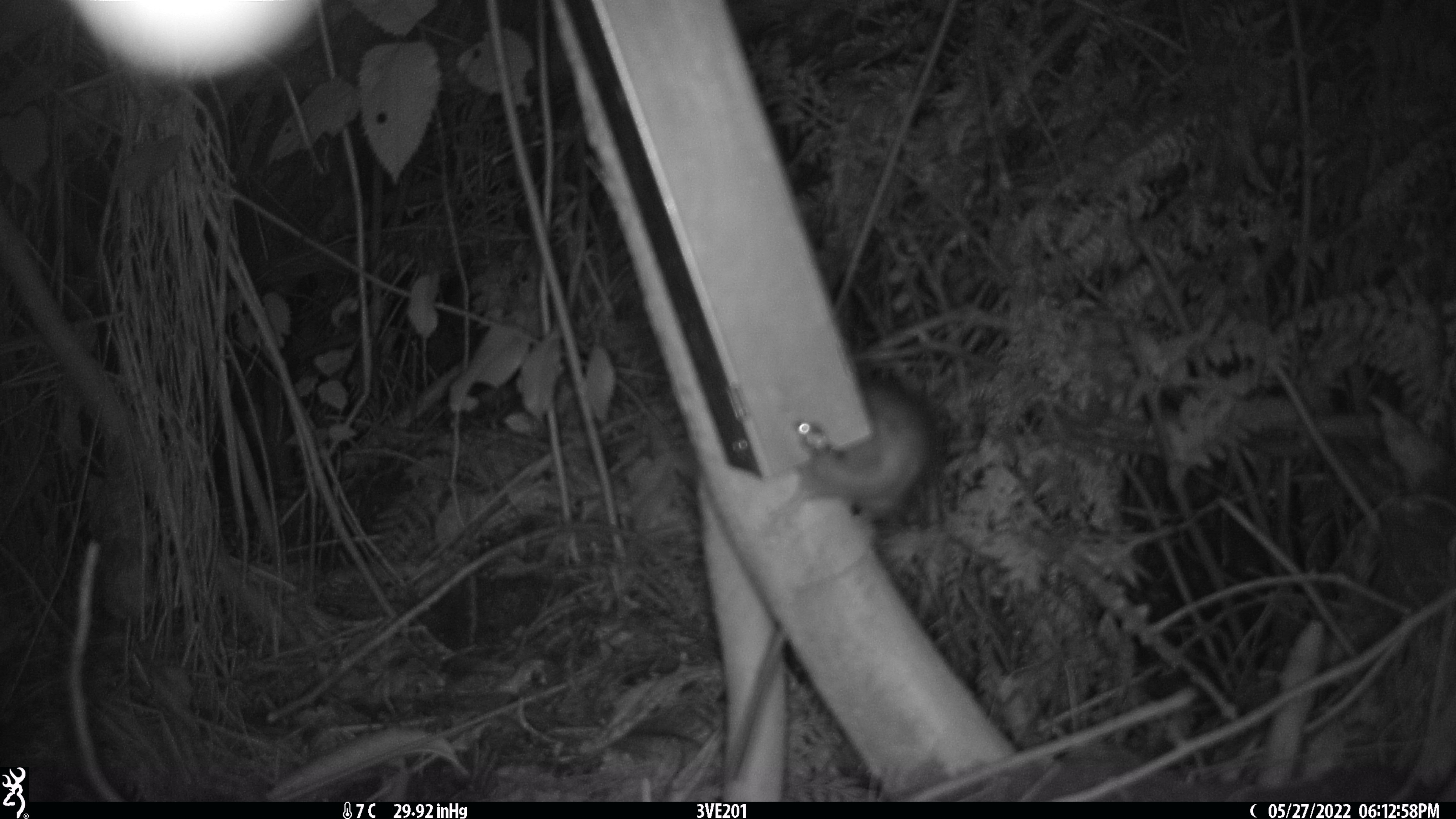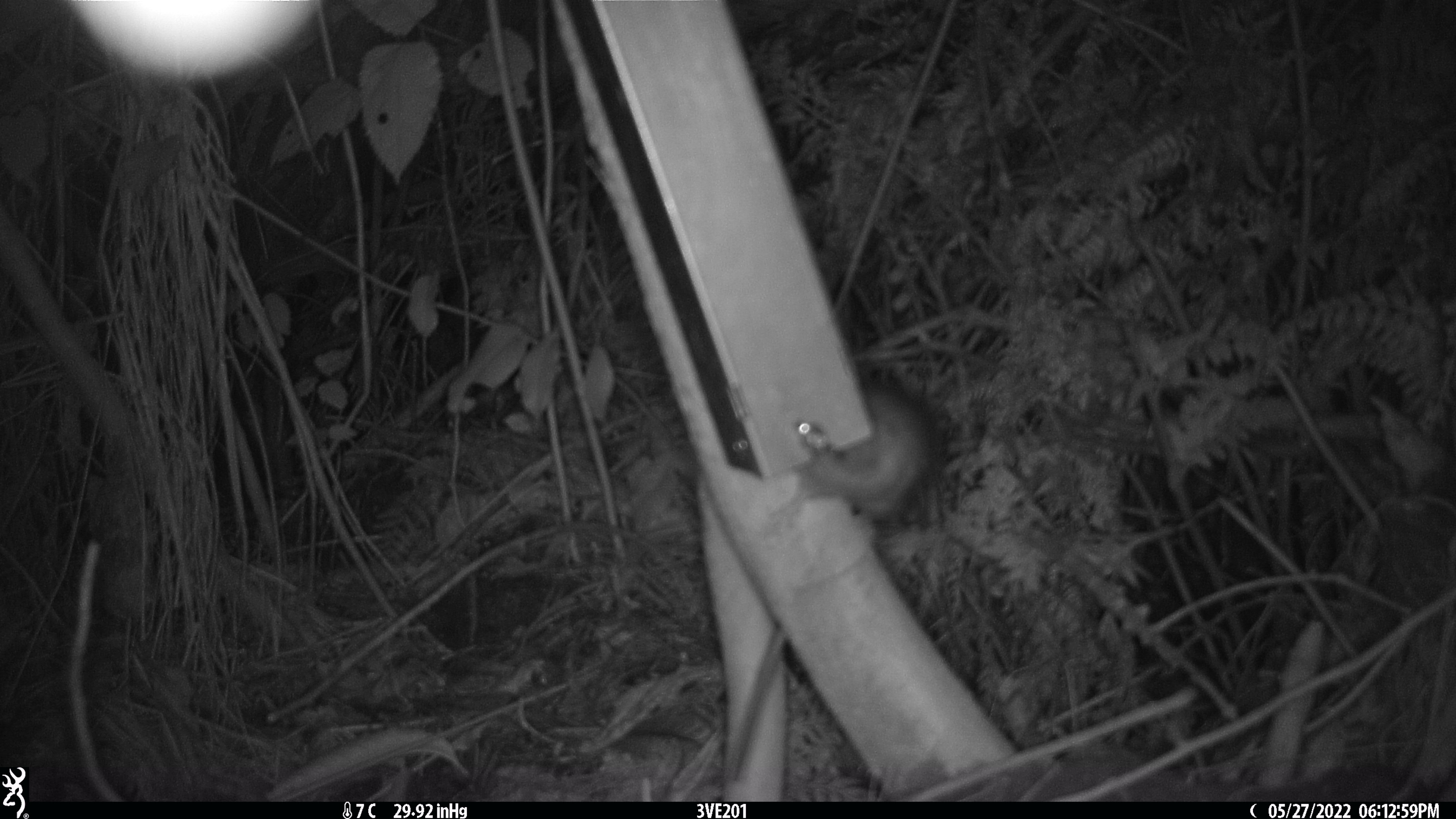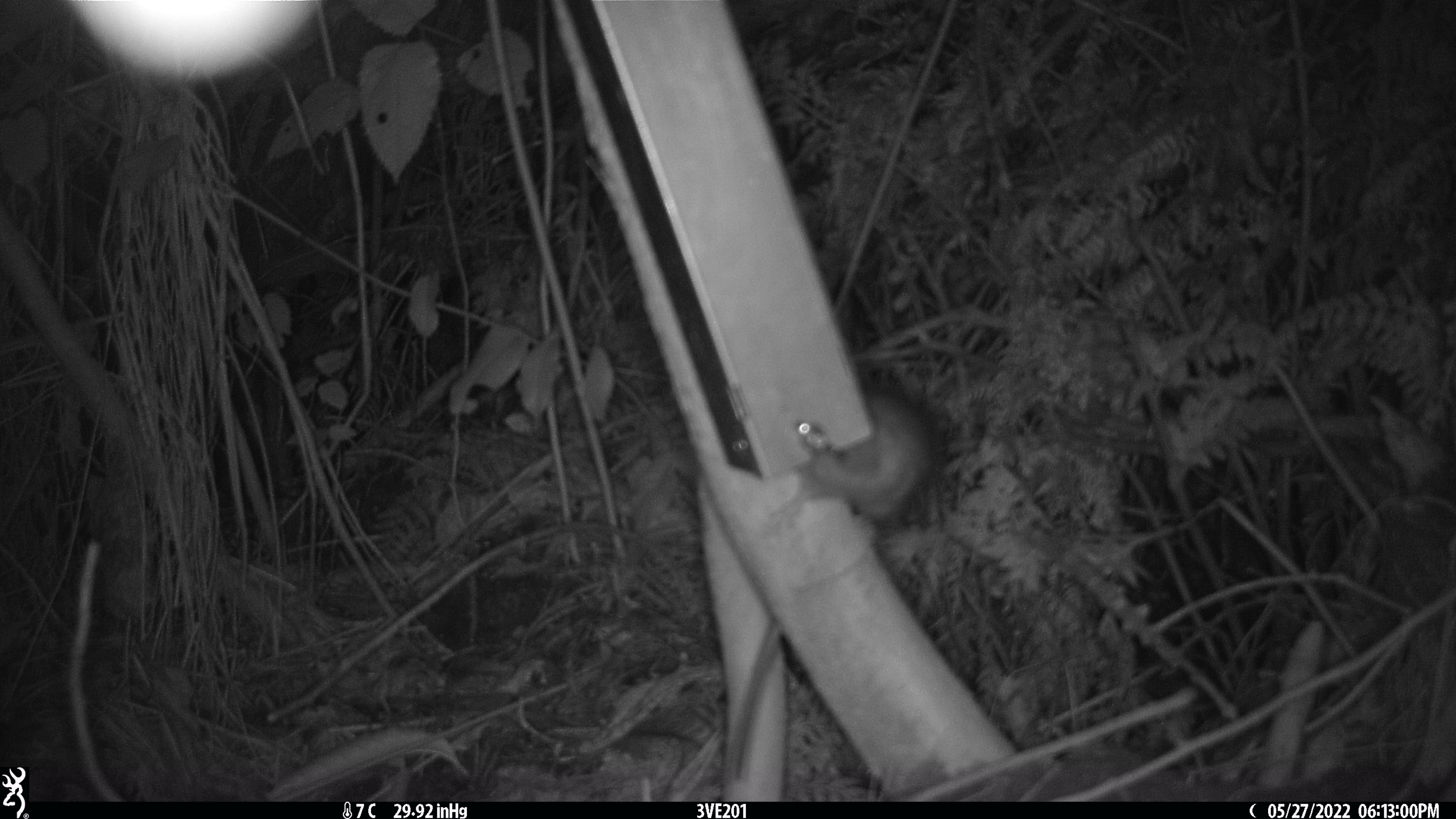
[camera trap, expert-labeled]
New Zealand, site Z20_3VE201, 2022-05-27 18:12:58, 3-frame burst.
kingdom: Animalia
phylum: Chordata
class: Mammalia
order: Rodentia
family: Muridae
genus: Rattus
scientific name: Rattus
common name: rat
Rat (Rattus).